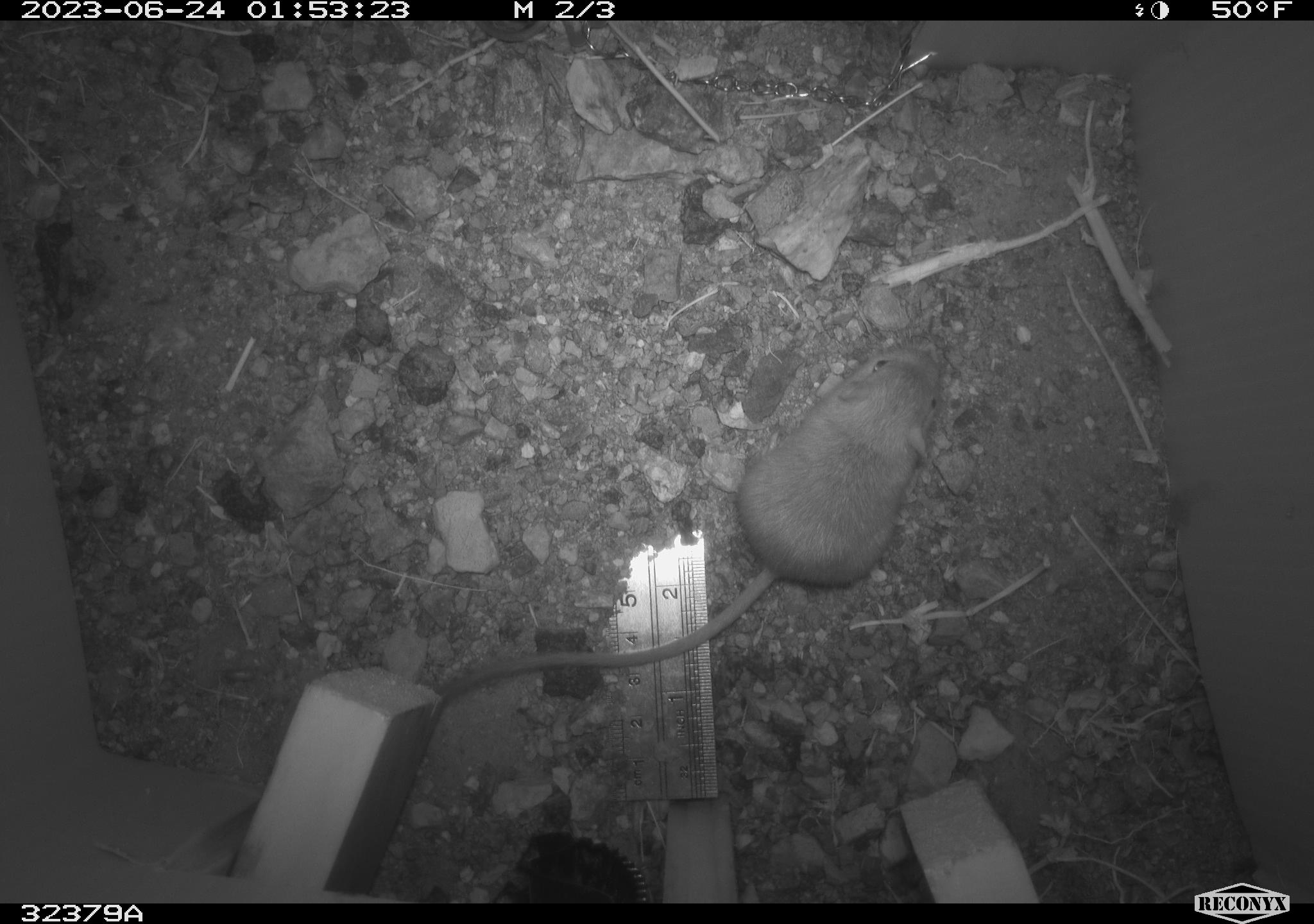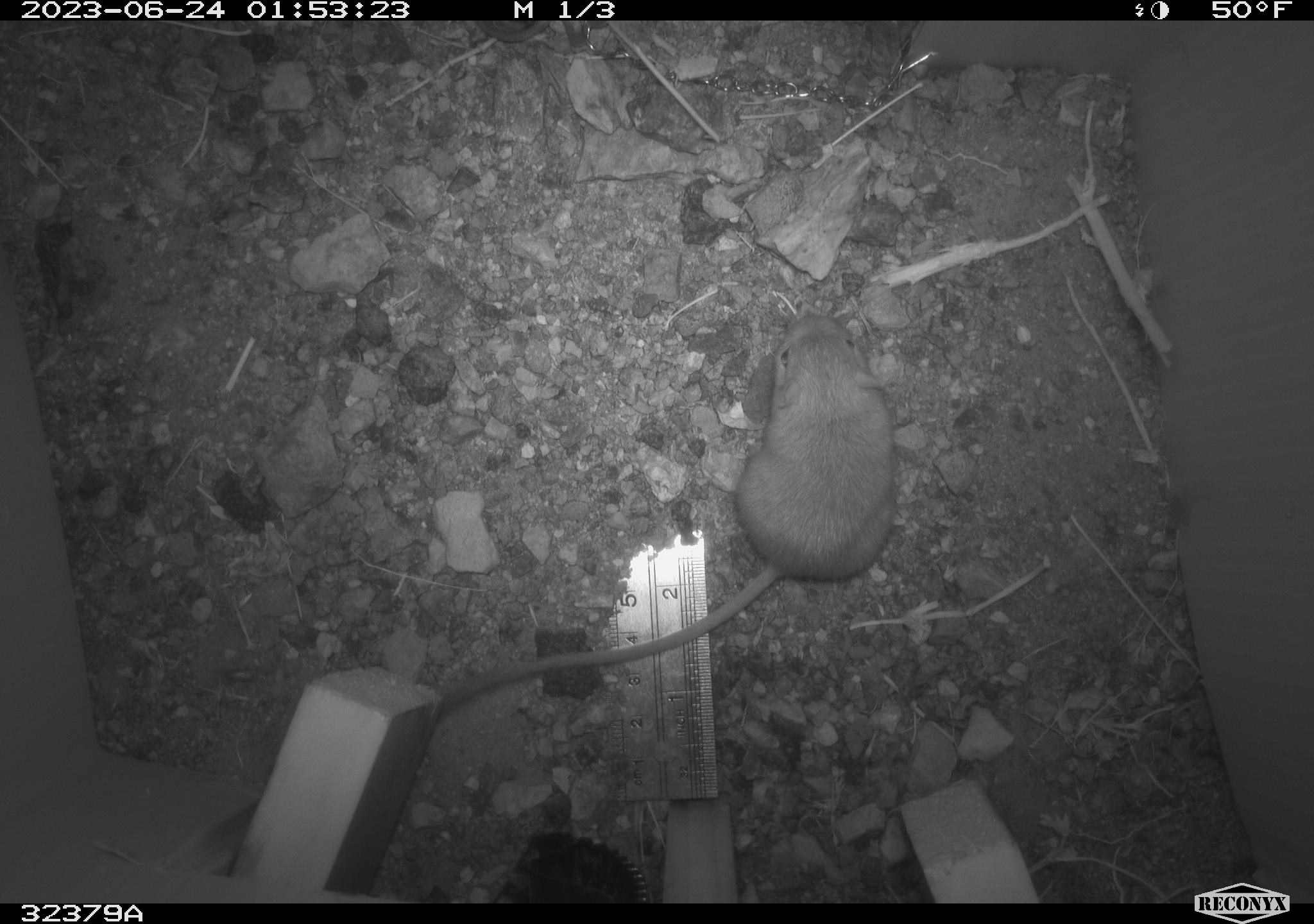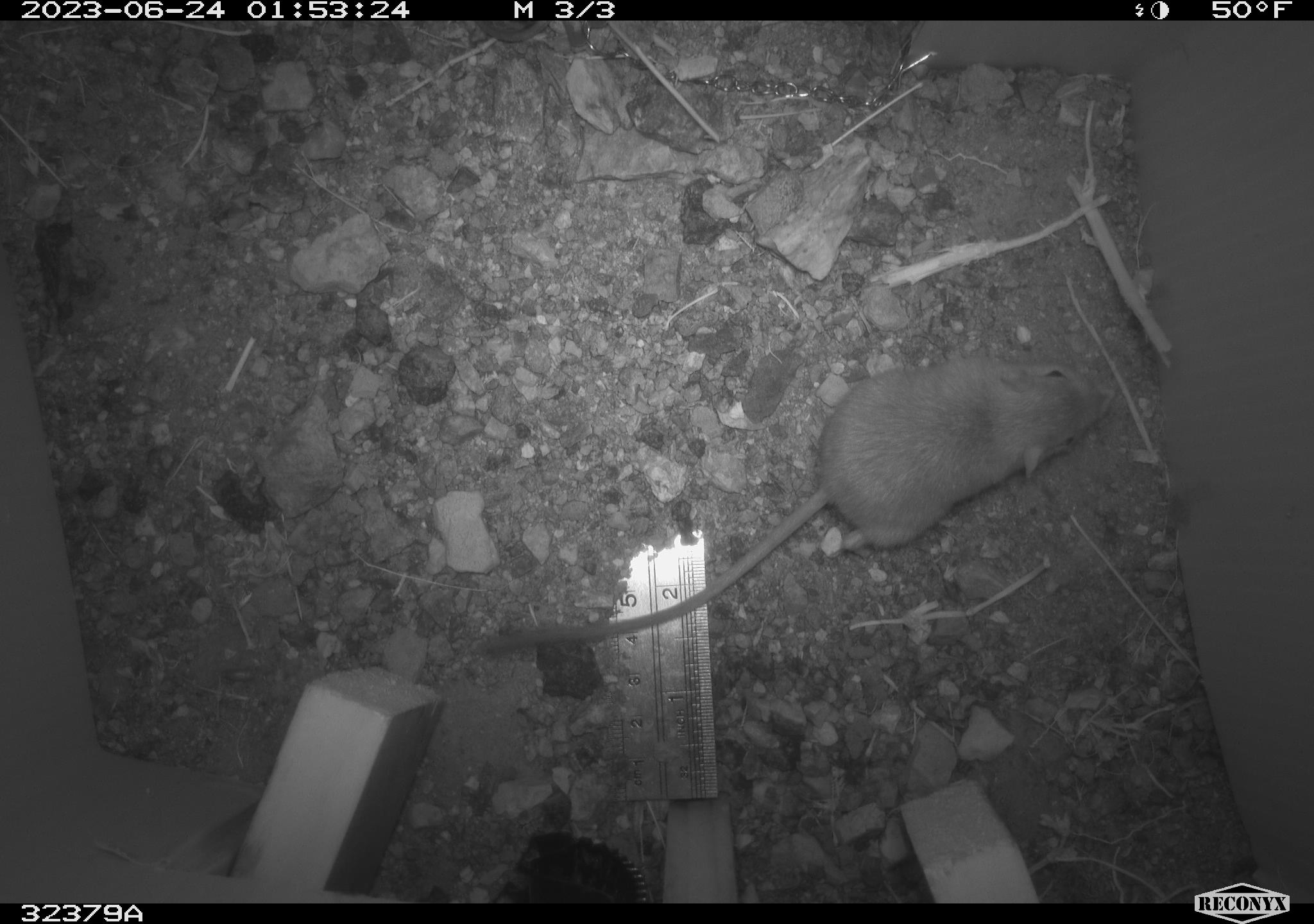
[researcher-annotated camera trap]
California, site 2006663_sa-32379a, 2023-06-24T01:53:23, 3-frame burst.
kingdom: Animalia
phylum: Chordata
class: Mammalia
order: Rodentia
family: Heteromyidae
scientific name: Heteromyidae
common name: kangaroo rats and pocket mice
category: heteromyidae family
Heteromyidae family (kangaroo rats and pocket mice) (Heteromyidae).